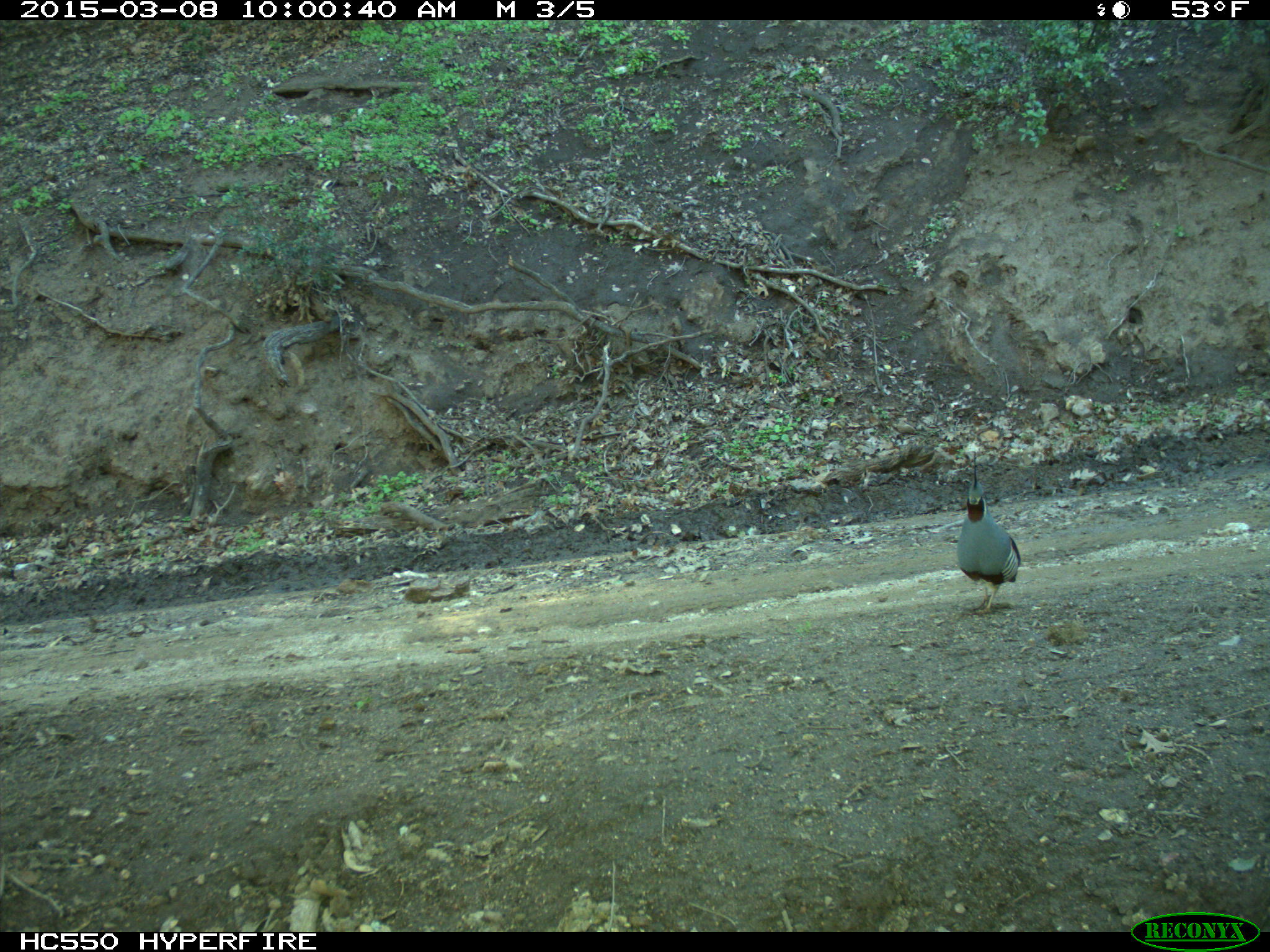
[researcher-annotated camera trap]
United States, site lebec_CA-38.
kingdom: Animalia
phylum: Chordata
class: Aves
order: Galliformes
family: Odontophoridae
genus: Callipepla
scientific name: Callipepla californica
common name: california quail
Callipepla californica (california quail).